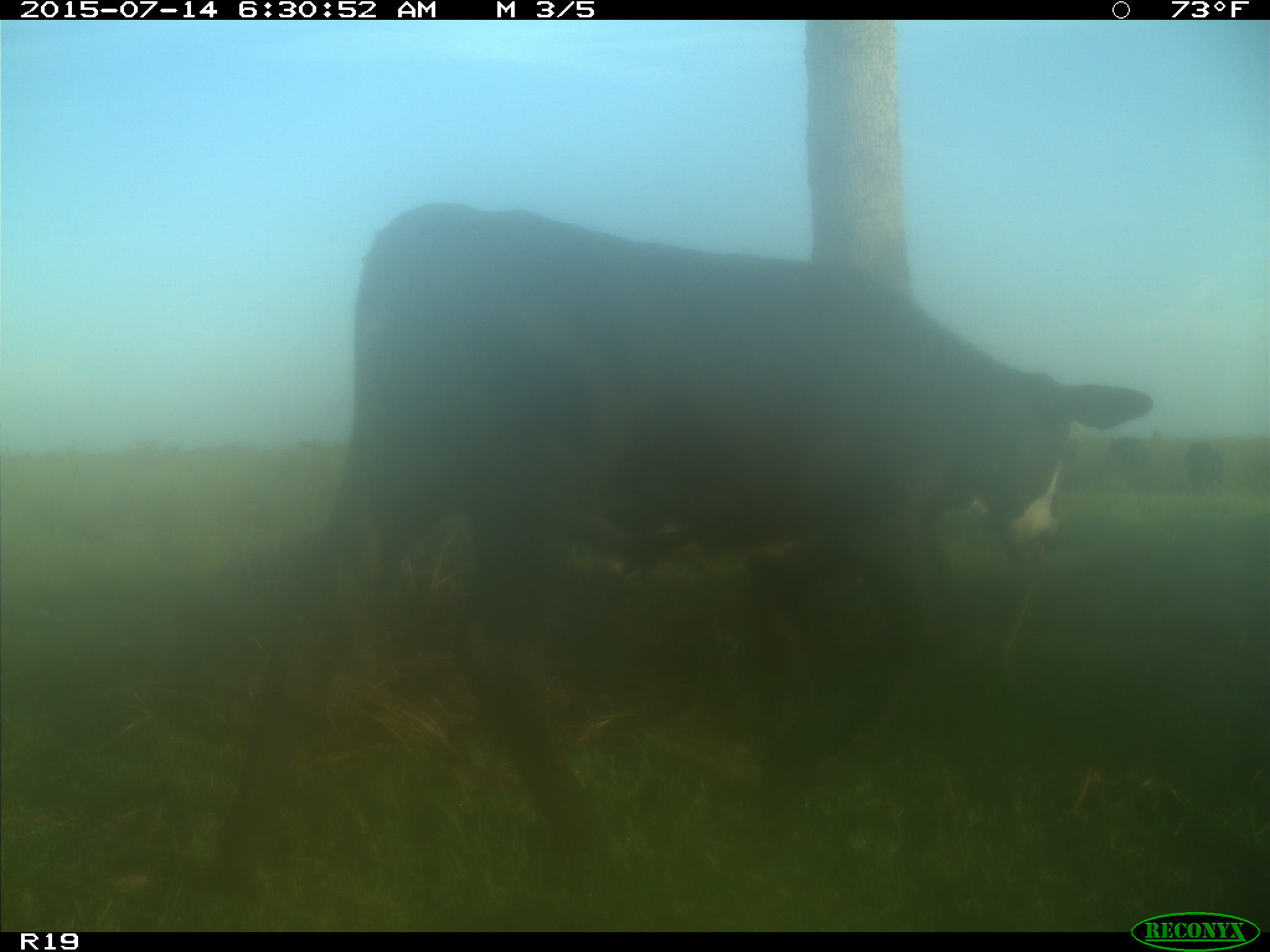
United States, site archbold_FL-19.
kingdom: Animalia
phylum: Chordata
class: Mammalia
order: Artiodactyla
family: Bovidae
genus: Bos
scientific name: Bos taurus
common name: domestic cow